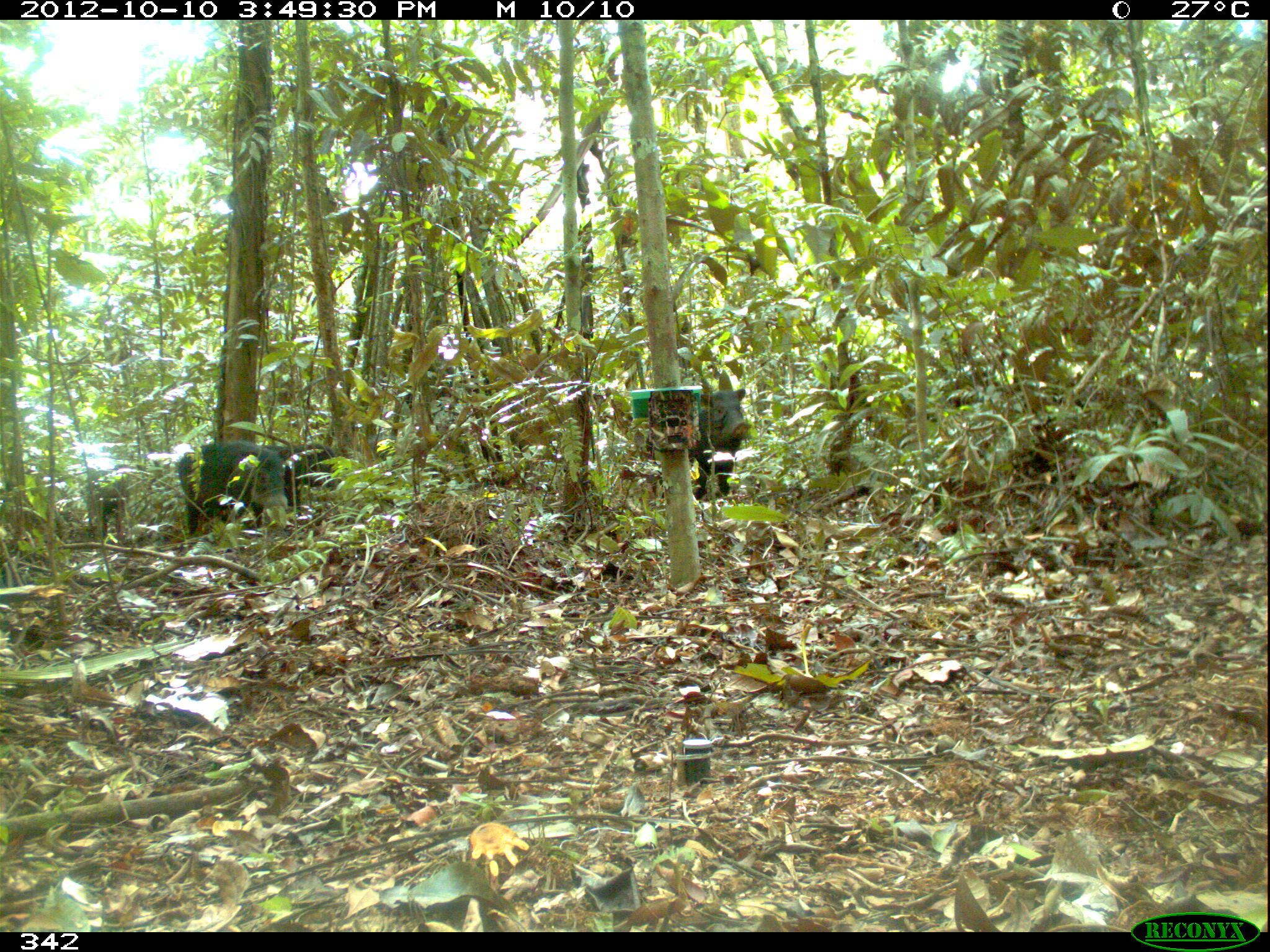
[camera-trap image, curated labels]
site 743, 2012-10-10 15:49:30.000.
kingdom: Animalia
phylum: Chordata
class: Mammalia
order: Artiodactyla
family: Tayassuidae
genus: Tayassu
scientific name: Tayassu pecari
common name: white-lipped peccary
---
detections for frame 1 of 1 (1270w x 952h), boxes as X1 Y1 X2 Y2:
tayassu pecari: 641 382 749 501; 177 438 289 538; 267 431 340 520